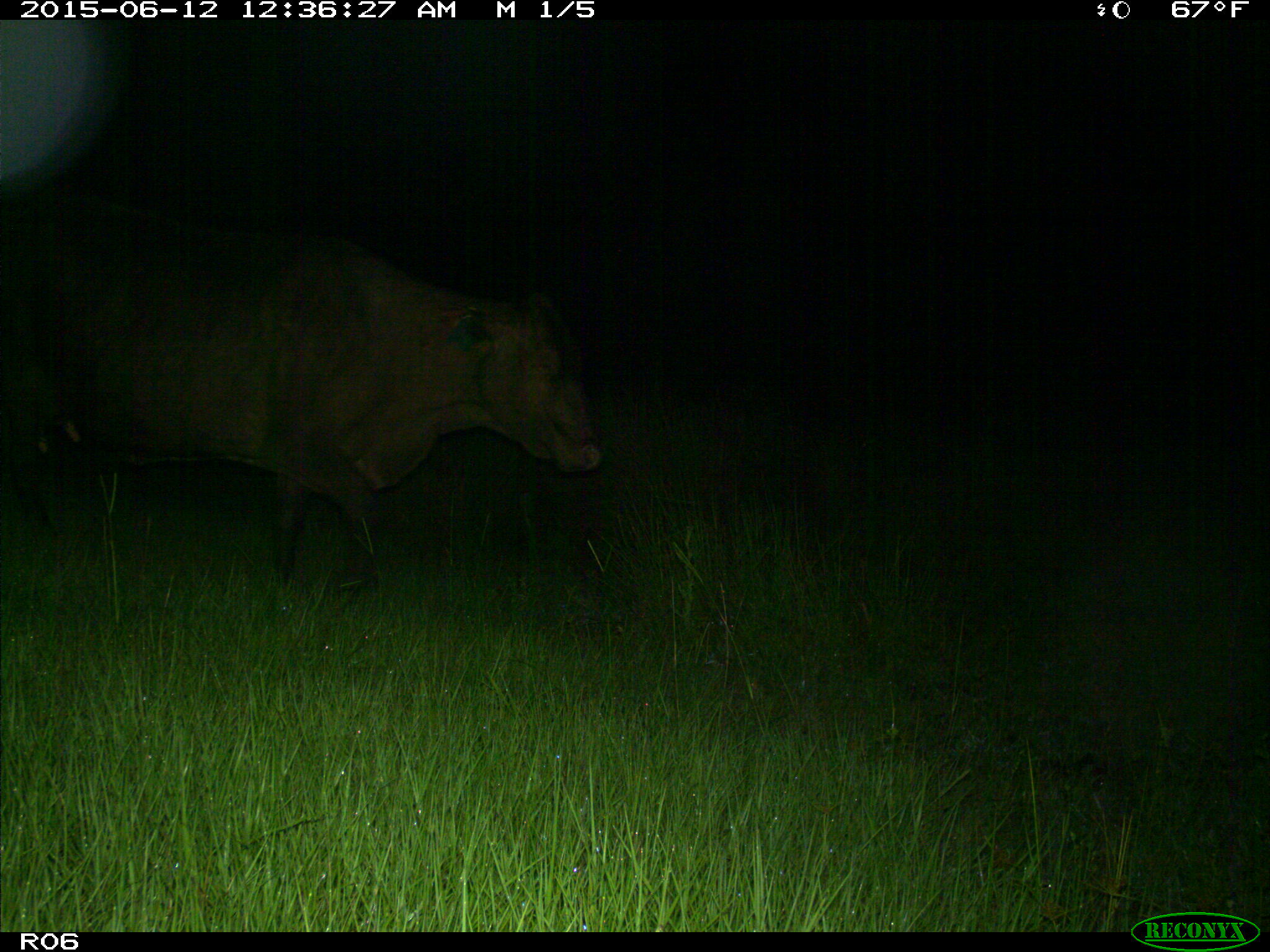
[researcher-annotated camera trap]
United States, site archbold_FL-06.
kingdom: Animalia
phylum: Chordata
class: Mammalia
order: Artiodactyla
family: Bovidae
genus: Bos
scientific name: Bos taurus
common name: domestic cow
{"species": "Bos taurus (domestic cow)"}